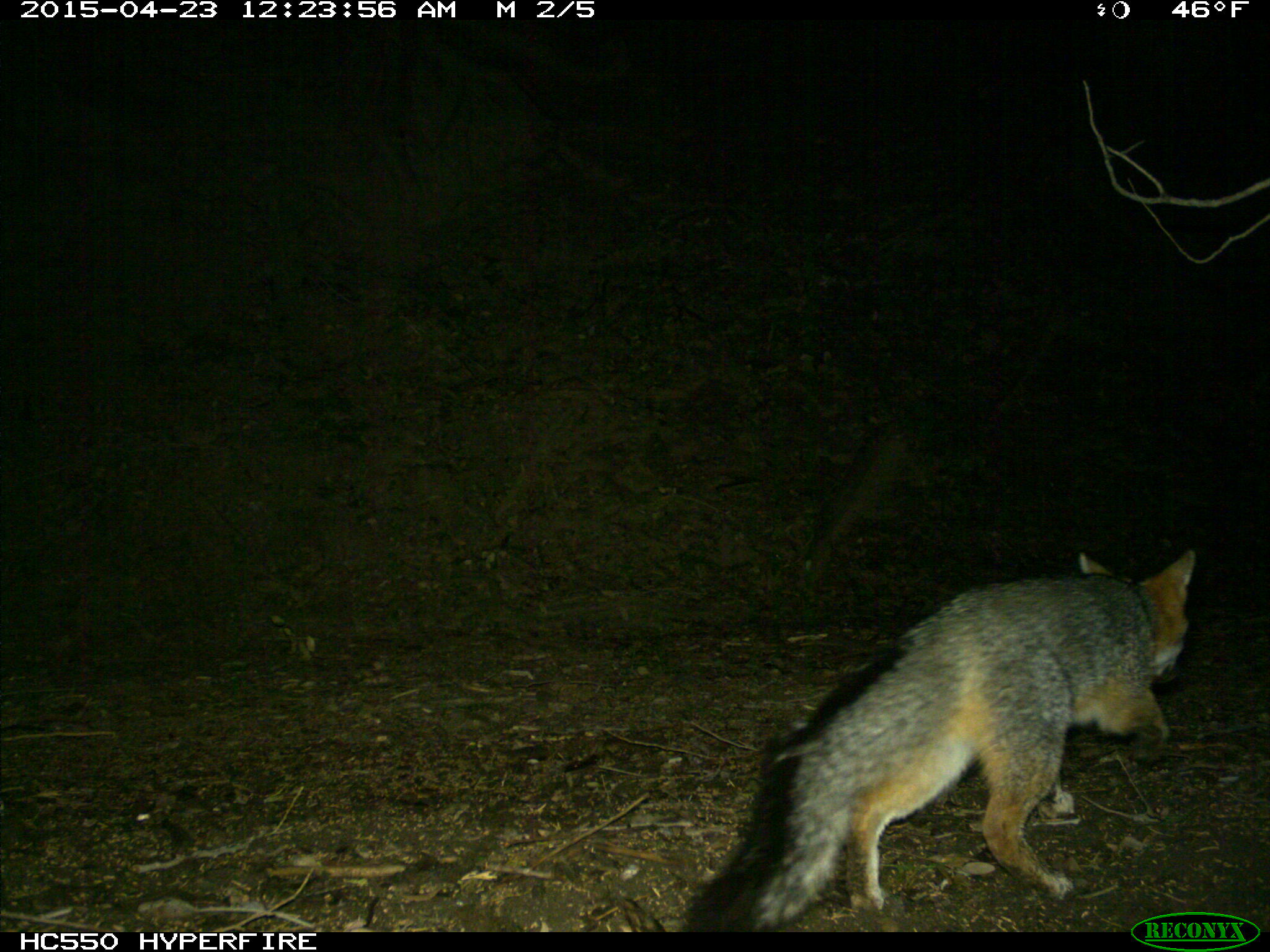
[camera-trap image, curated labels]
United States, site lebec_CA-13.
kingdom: Animalia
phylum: Chordata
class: Mammalia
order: Carnivora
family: Canidae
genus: Urocyon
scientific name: Urocyon cinereoargenteus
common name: gray fox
Urocyon cinereoargenteus (gray fox).